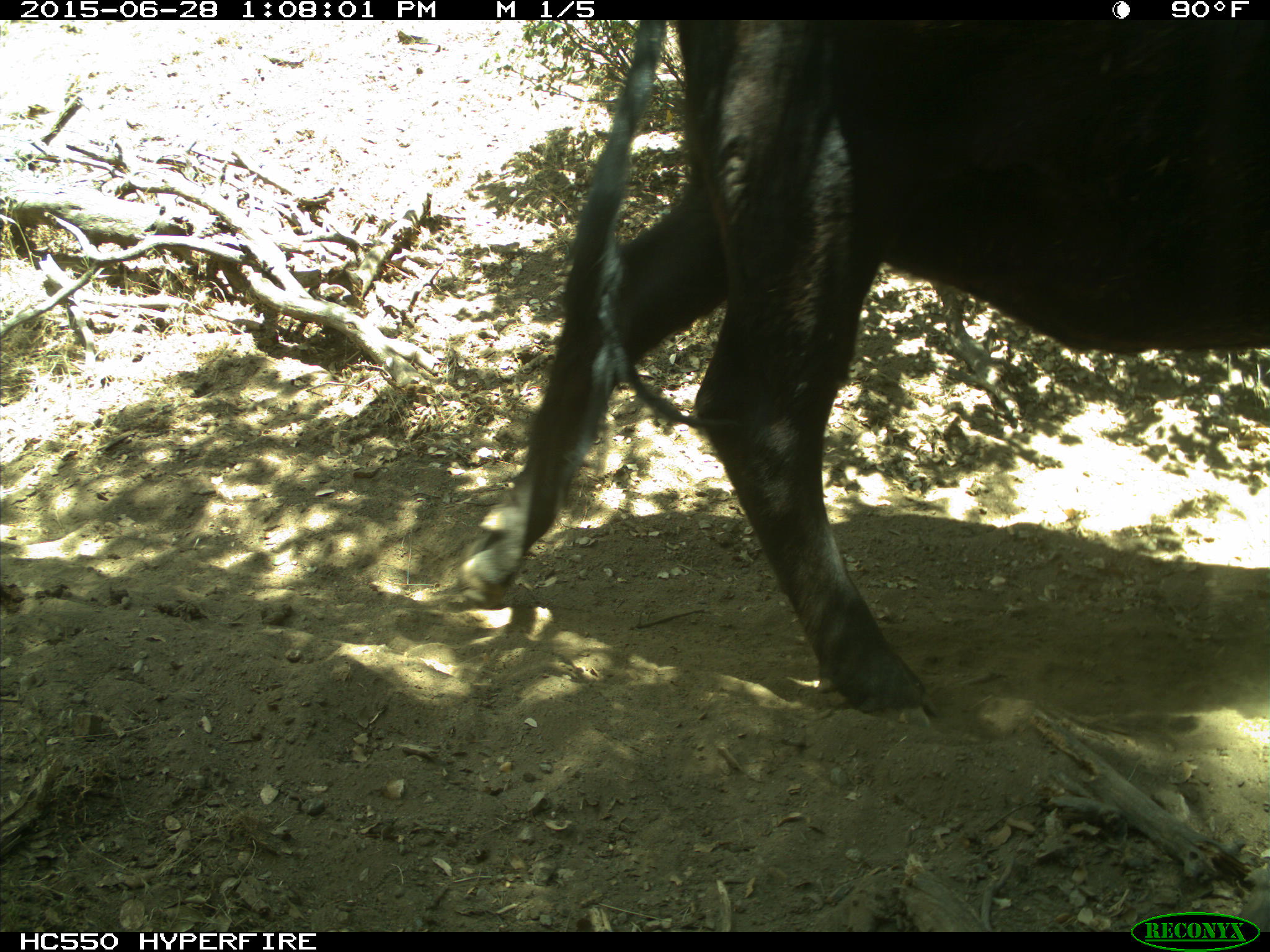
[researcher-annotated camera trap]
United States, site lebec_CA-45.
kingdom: Animalia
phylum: Chordata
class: Mammalia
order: Artiodactyla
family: Bovidae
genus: Bos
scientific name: Bos taurus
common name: domestic cow